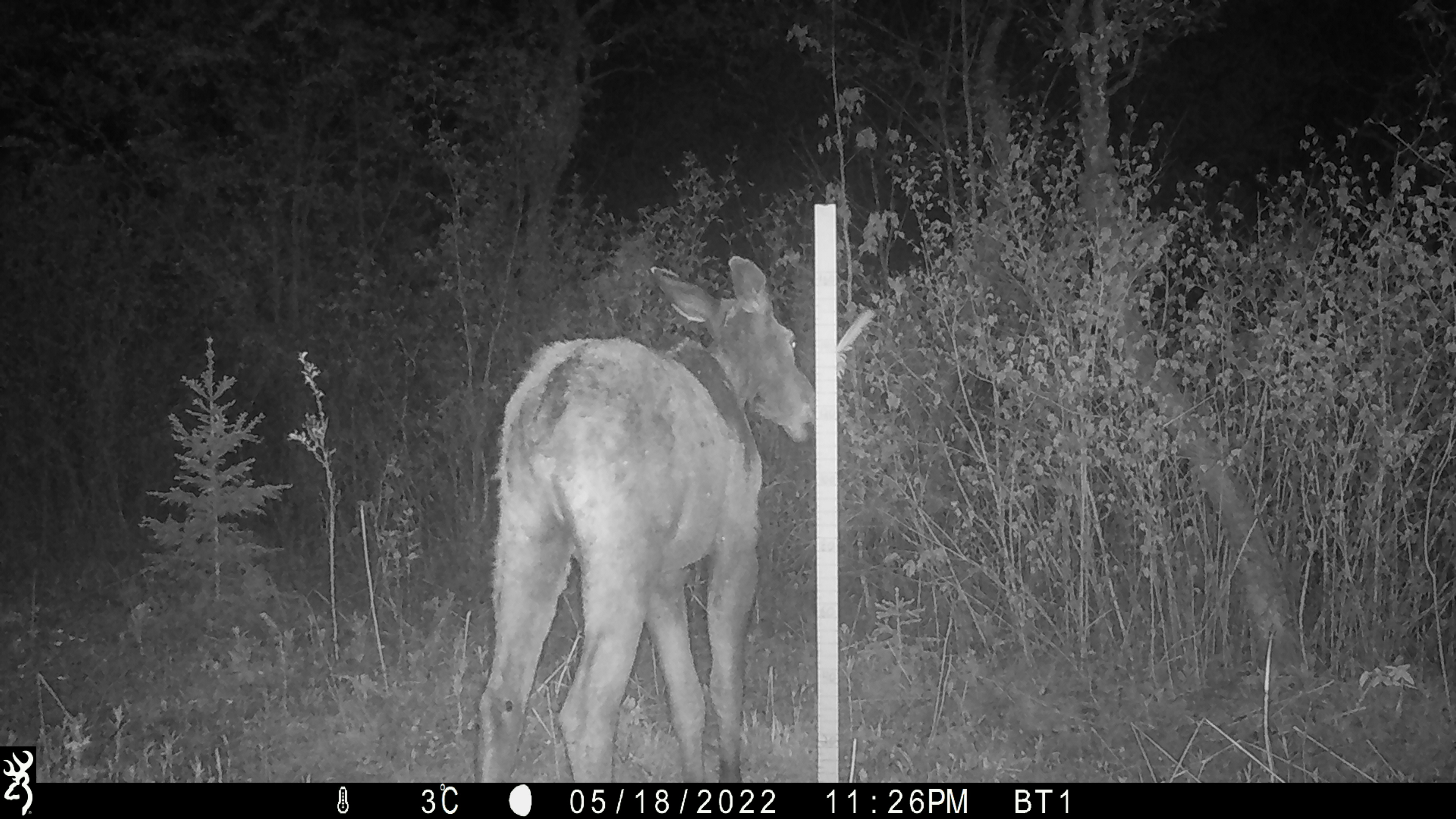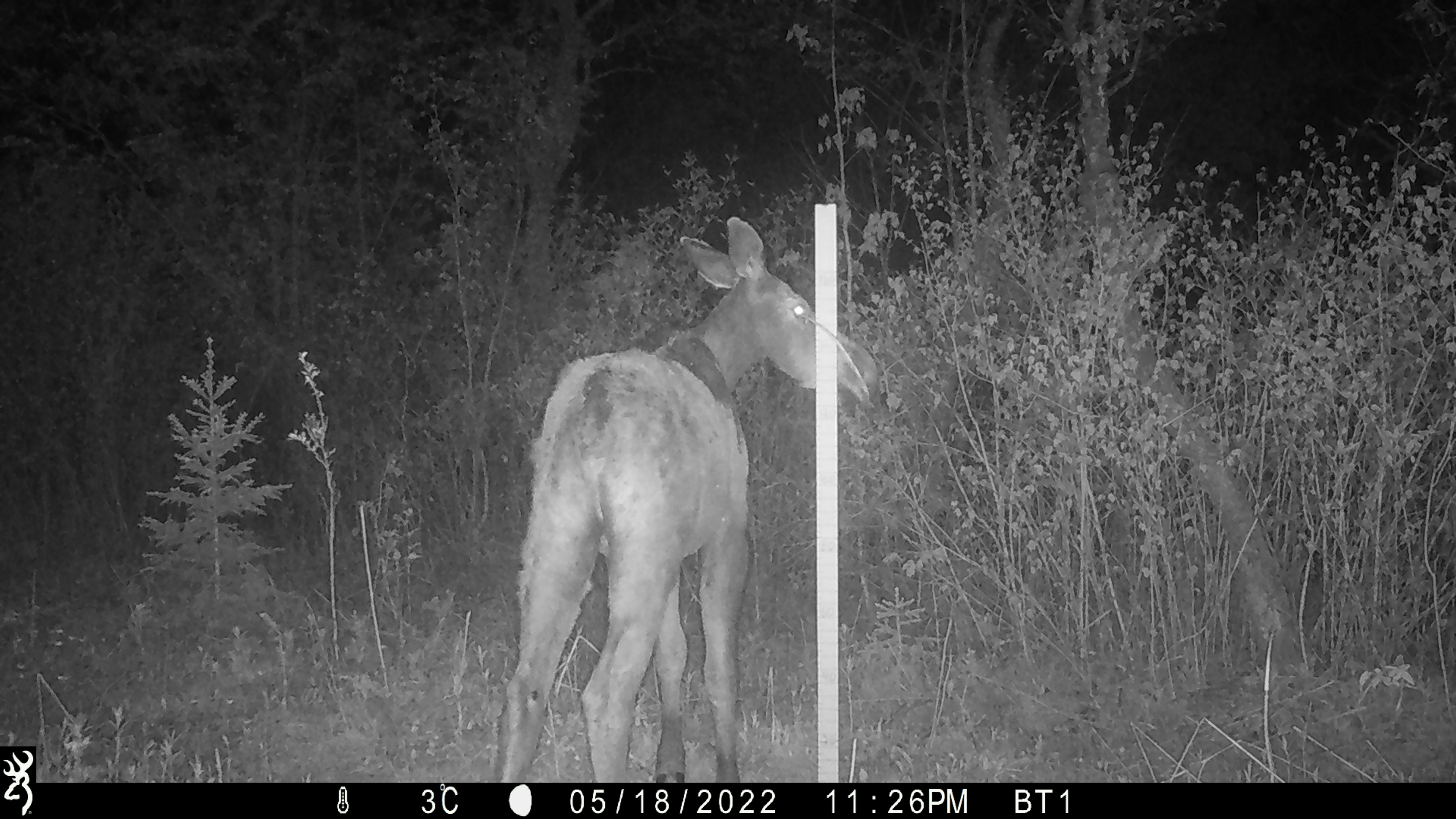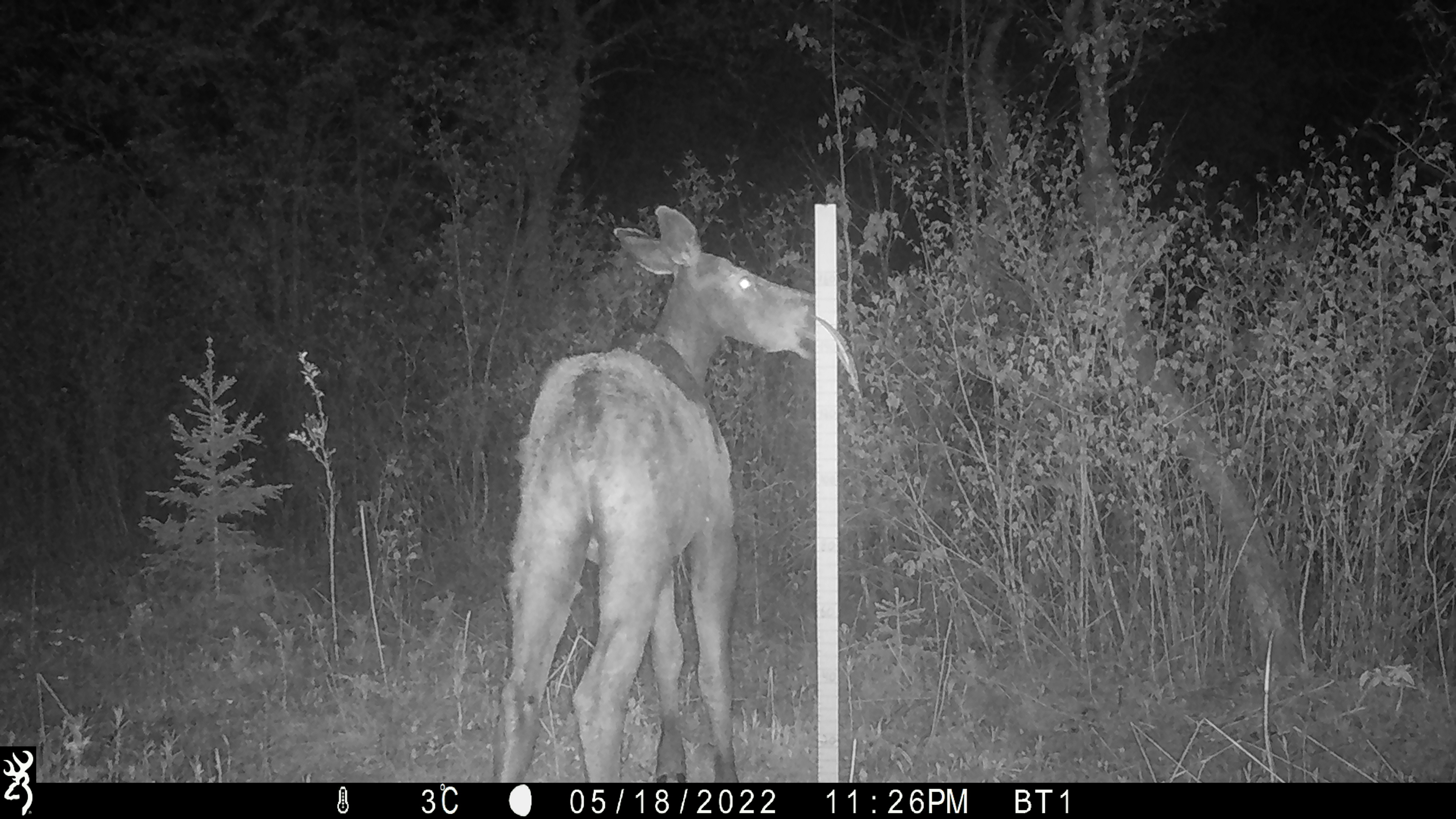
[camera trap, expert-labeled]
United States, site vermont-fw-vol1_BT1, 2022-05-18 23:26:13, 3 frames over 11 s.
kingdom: Animalia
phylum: Chordata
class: Mammalia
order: Artiodactyla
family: Cervidae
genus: Alces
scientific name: Alces alces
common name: moose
Moose (Alces alces).